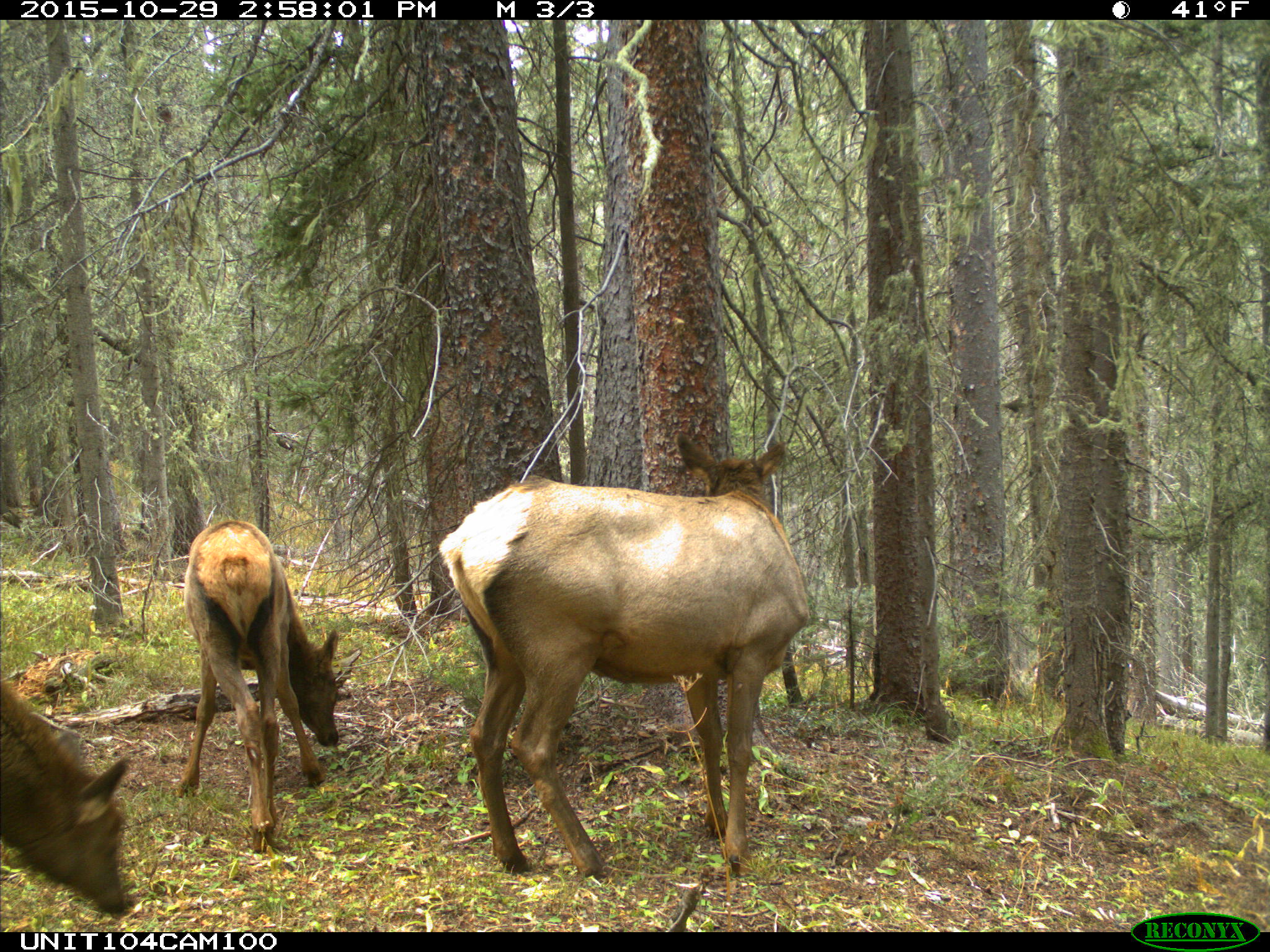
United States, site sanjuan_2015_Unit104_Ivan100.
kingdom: Animalia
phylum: Chordata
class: Mammalia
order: Artiodactyla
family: Cervidae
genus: Cervus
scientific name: Cervus elaphus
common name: red deer